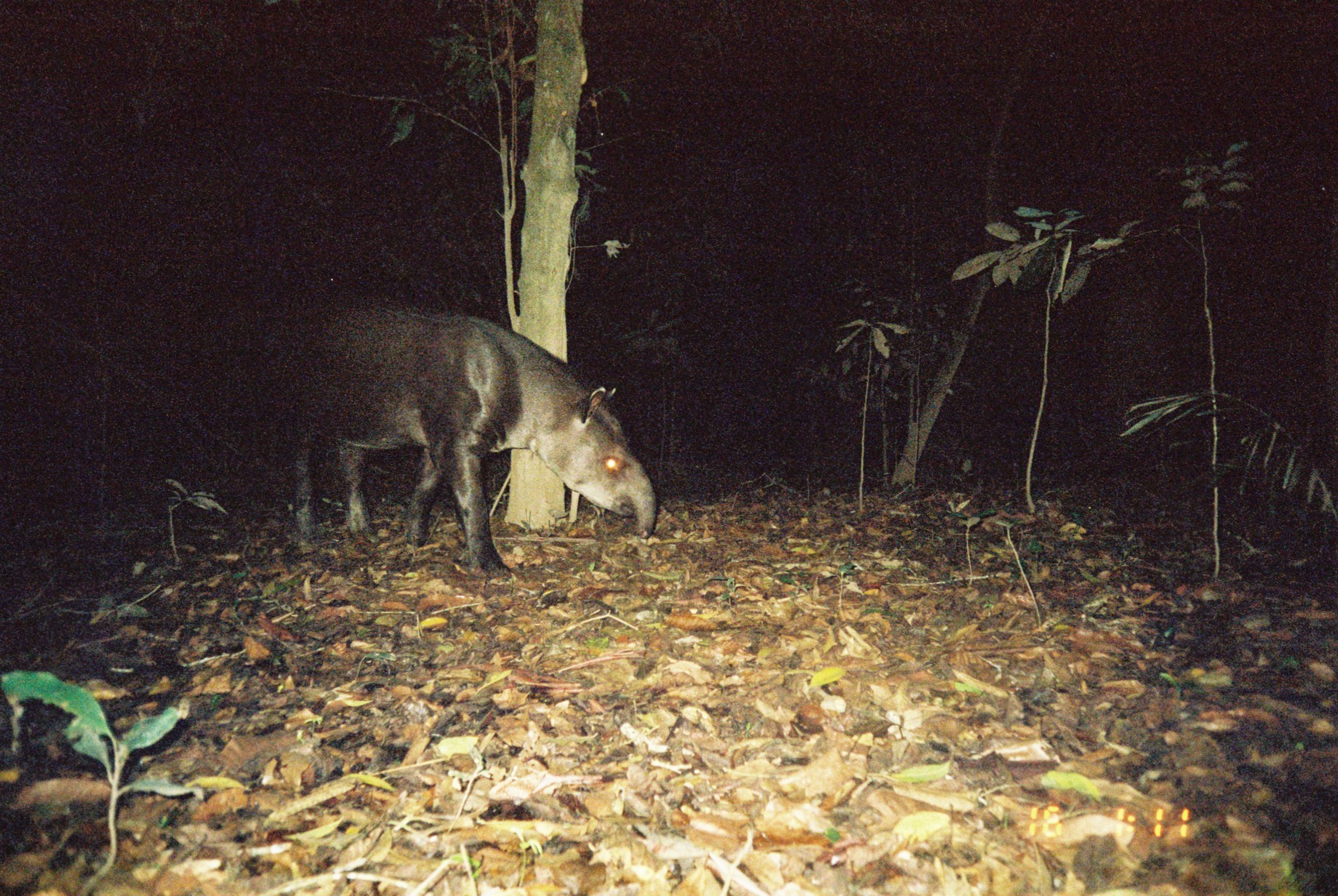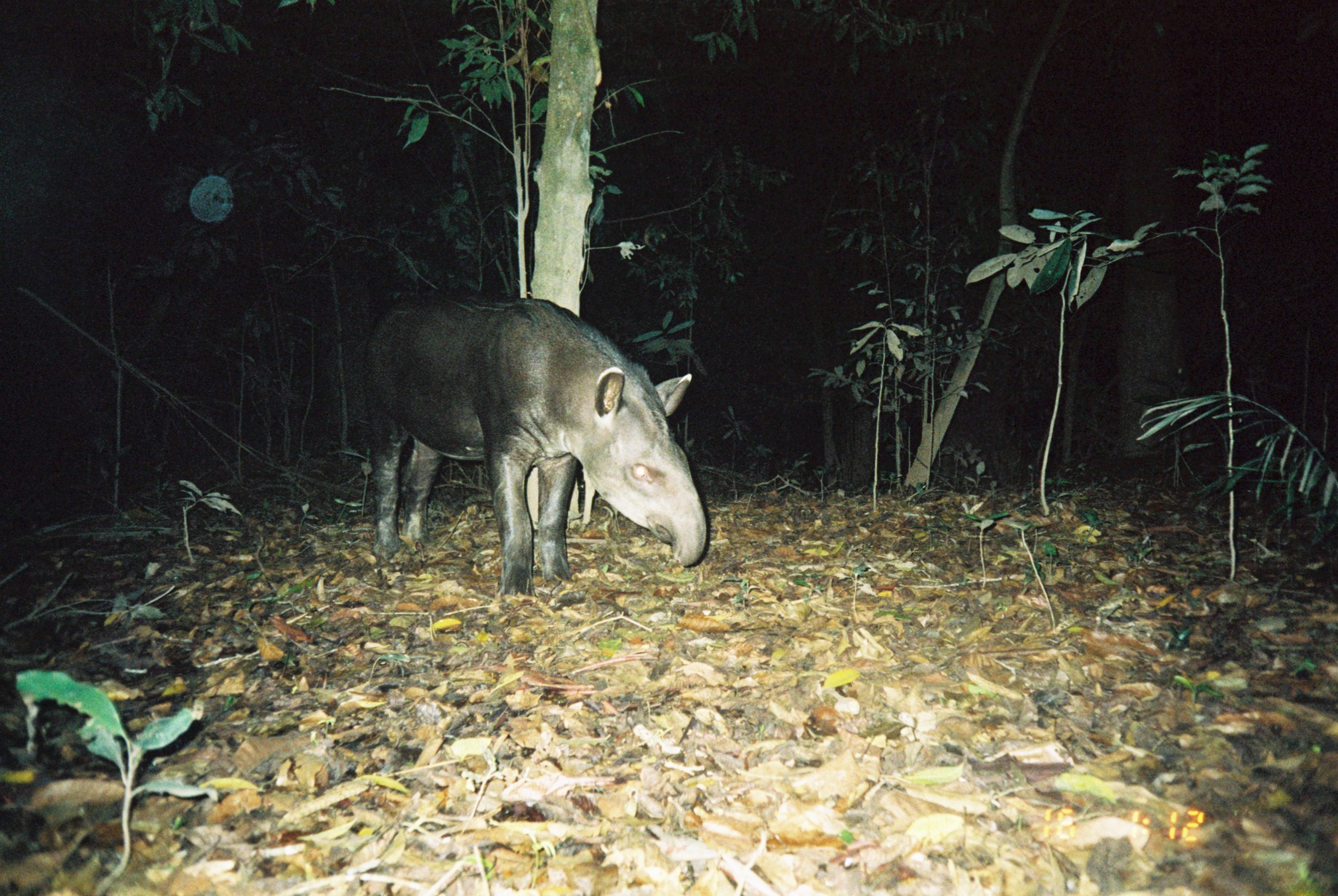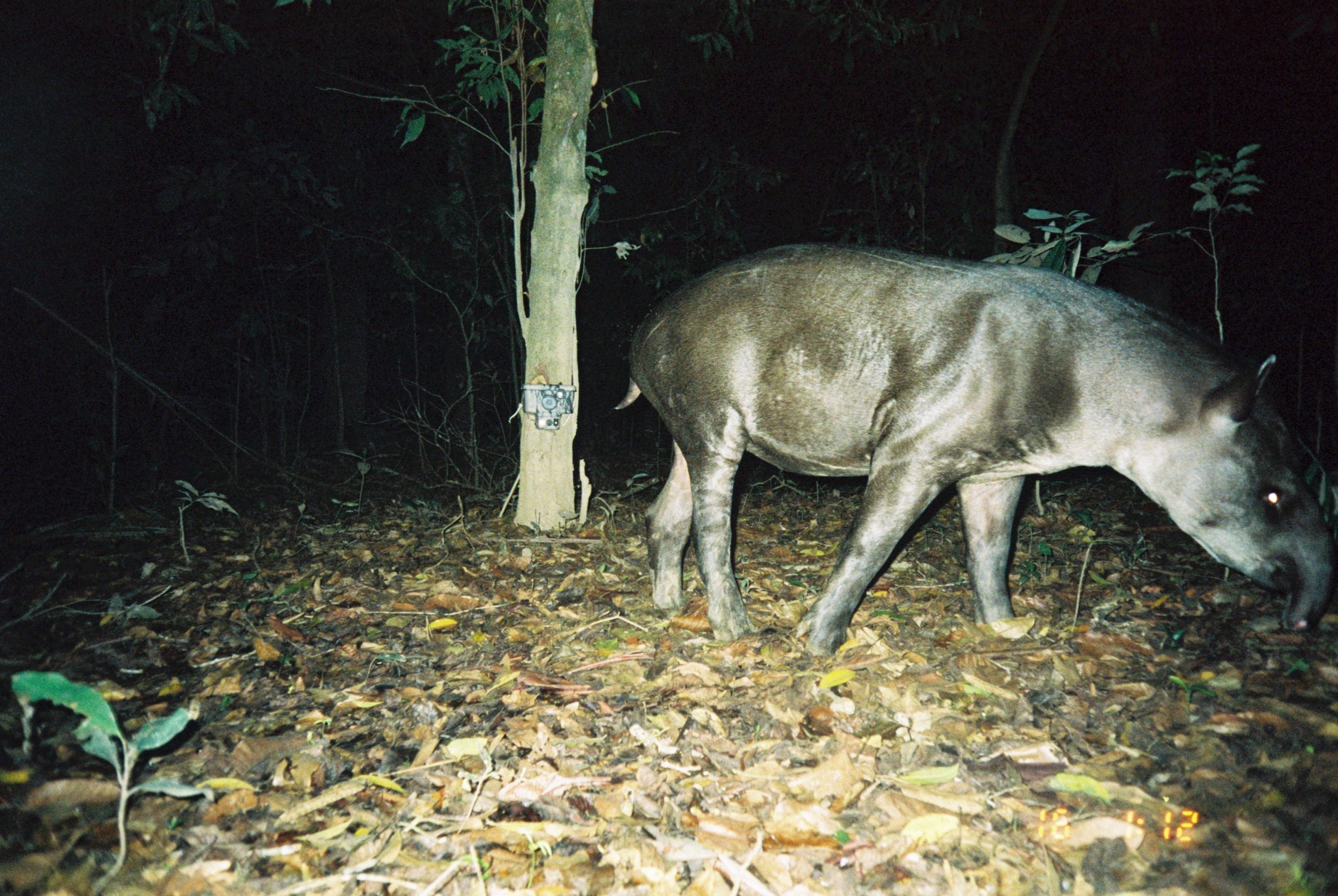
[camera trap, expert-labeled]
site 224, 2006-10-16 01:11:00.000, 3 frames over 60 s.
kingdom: Animalia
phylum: Chordata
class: Mammalia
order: Perissodactyla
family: Tapiridae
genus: Tapirus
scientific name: Tapirus terrestris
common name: south american tapir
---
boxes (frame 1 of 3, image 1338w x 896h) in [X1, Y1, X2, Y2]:
tapirus terrestris: [252, 300, 657, 580]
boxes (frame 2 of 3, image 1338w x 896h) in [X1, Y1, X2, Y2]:
tapirus terrestris: [360, 295, 707, 599]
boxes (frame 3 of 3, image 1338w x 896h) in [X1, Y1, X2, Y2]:
tapirus terrestris: [614, 240, 1338, 657]